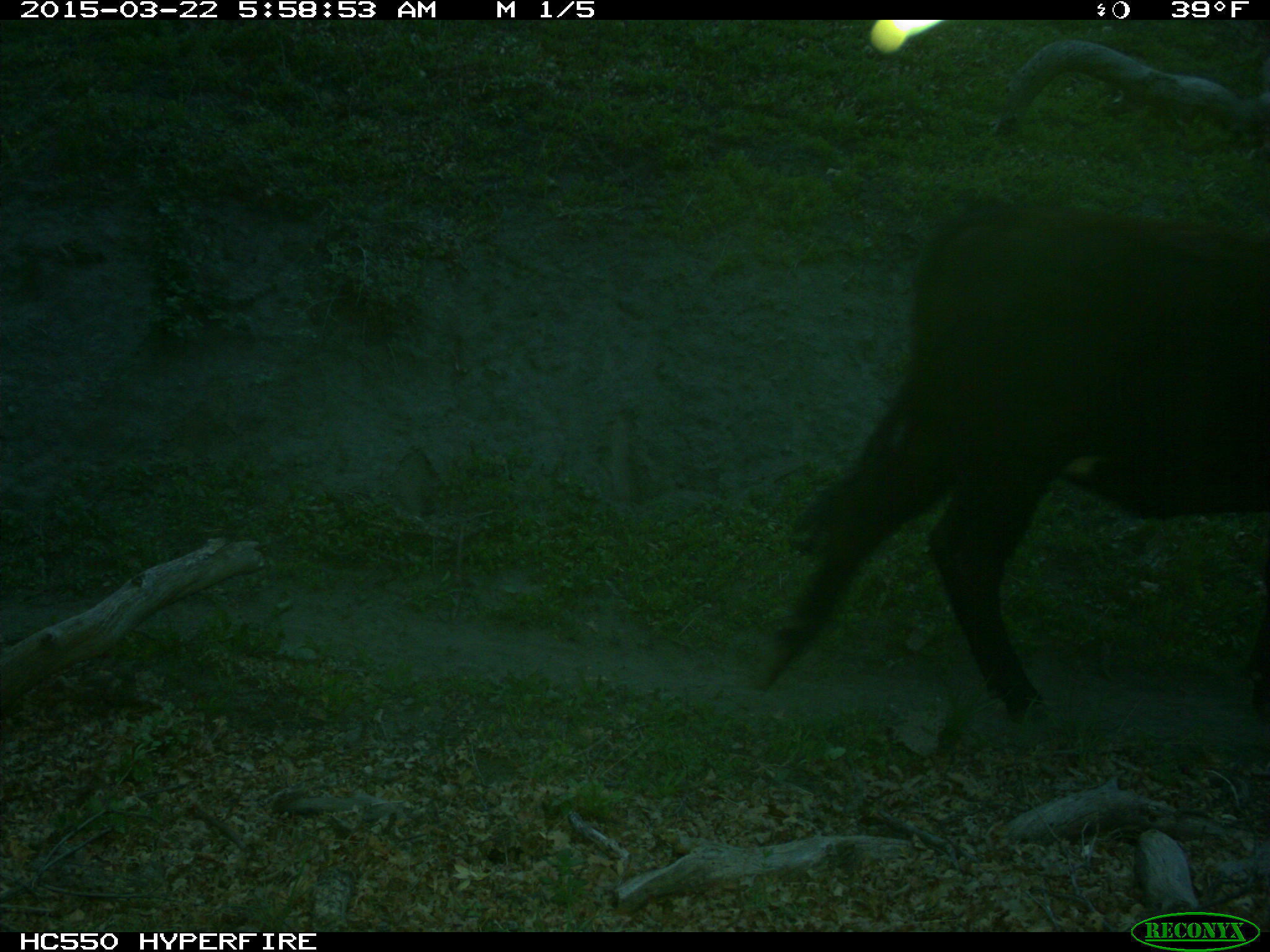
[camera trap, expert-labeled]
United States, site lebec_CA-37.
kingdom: Animalia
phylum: Chordata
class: Mammalia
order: Artiodactyla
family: Bovidae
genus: Bos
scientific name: Bos taurus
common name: domestic cow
Bos taurus (domestic cow).